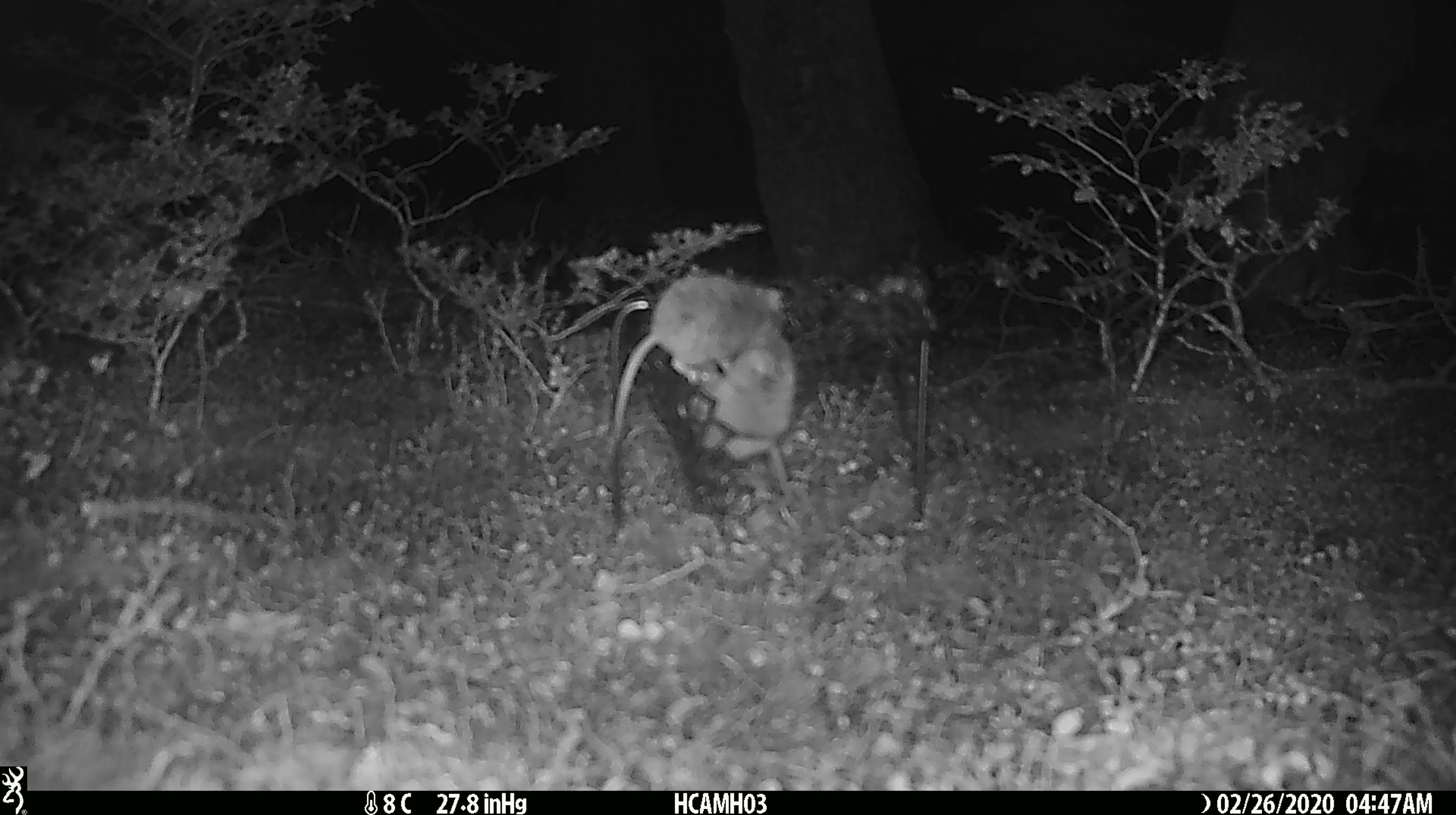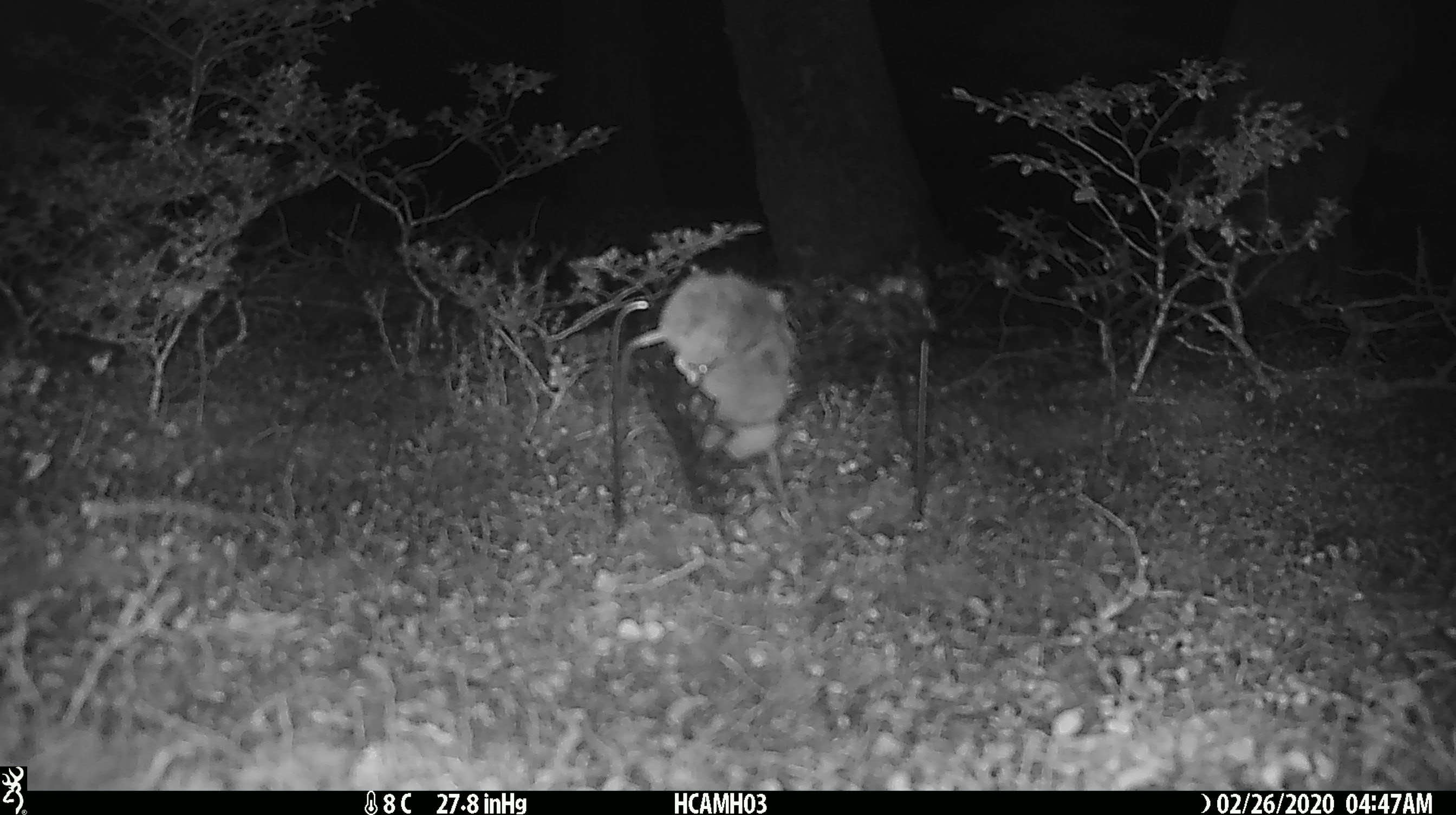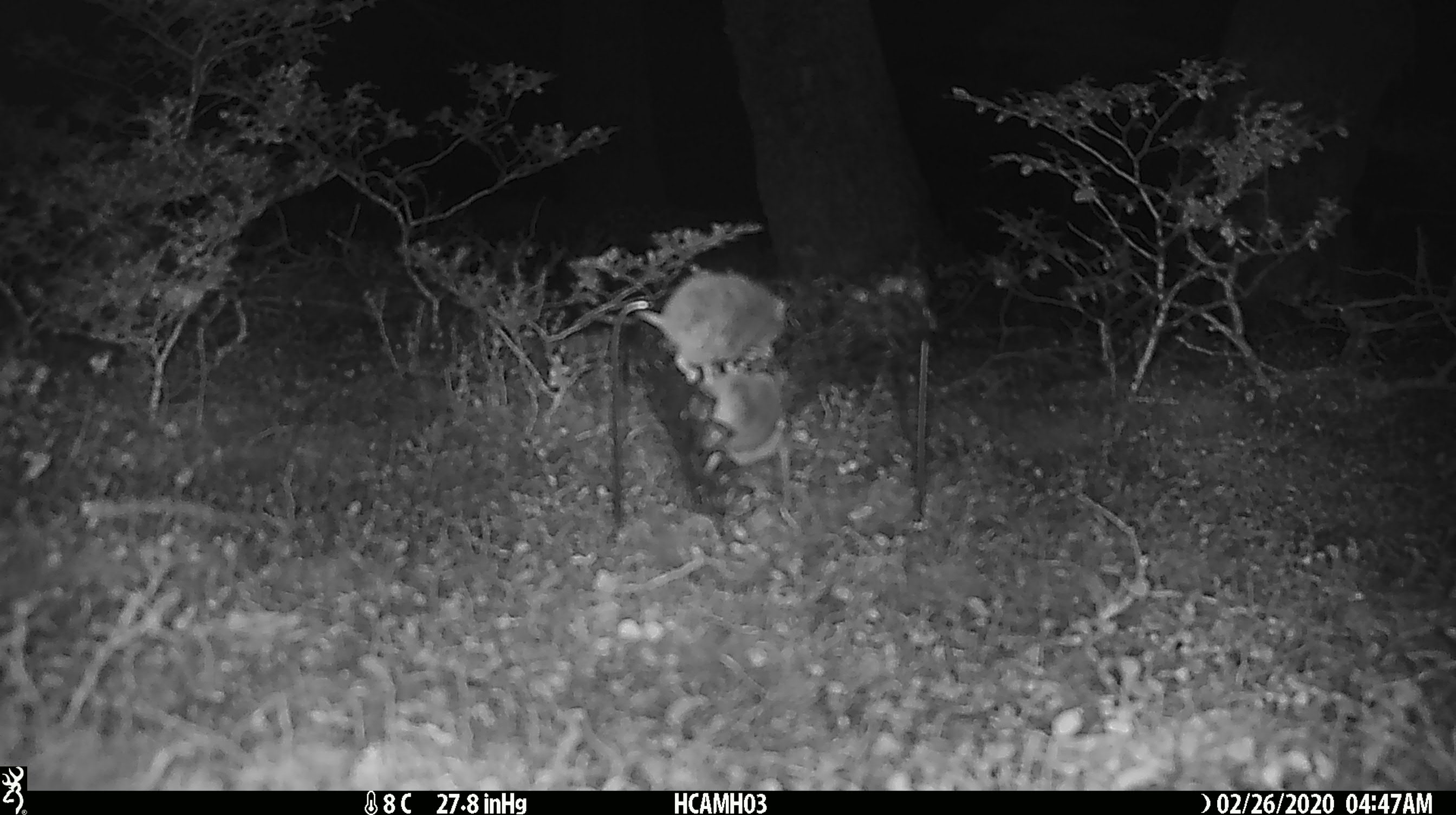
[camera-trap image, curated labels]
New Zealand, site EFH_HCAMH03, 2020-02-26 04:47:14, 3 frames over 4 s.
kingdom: Animalia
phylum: Chordata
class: Mammalia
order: Rodentia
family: Muridae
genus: Mus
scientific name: Mus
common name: mouse